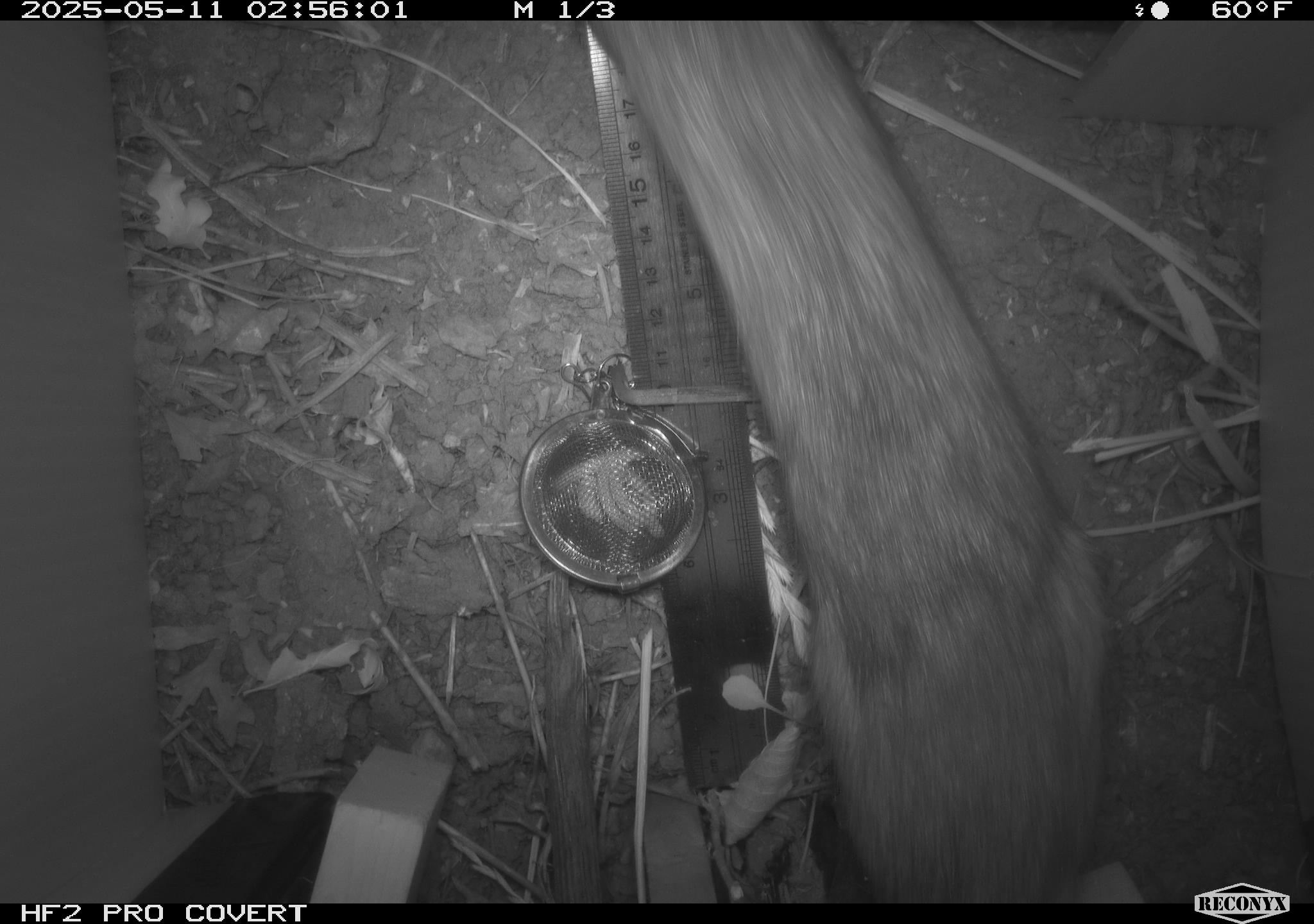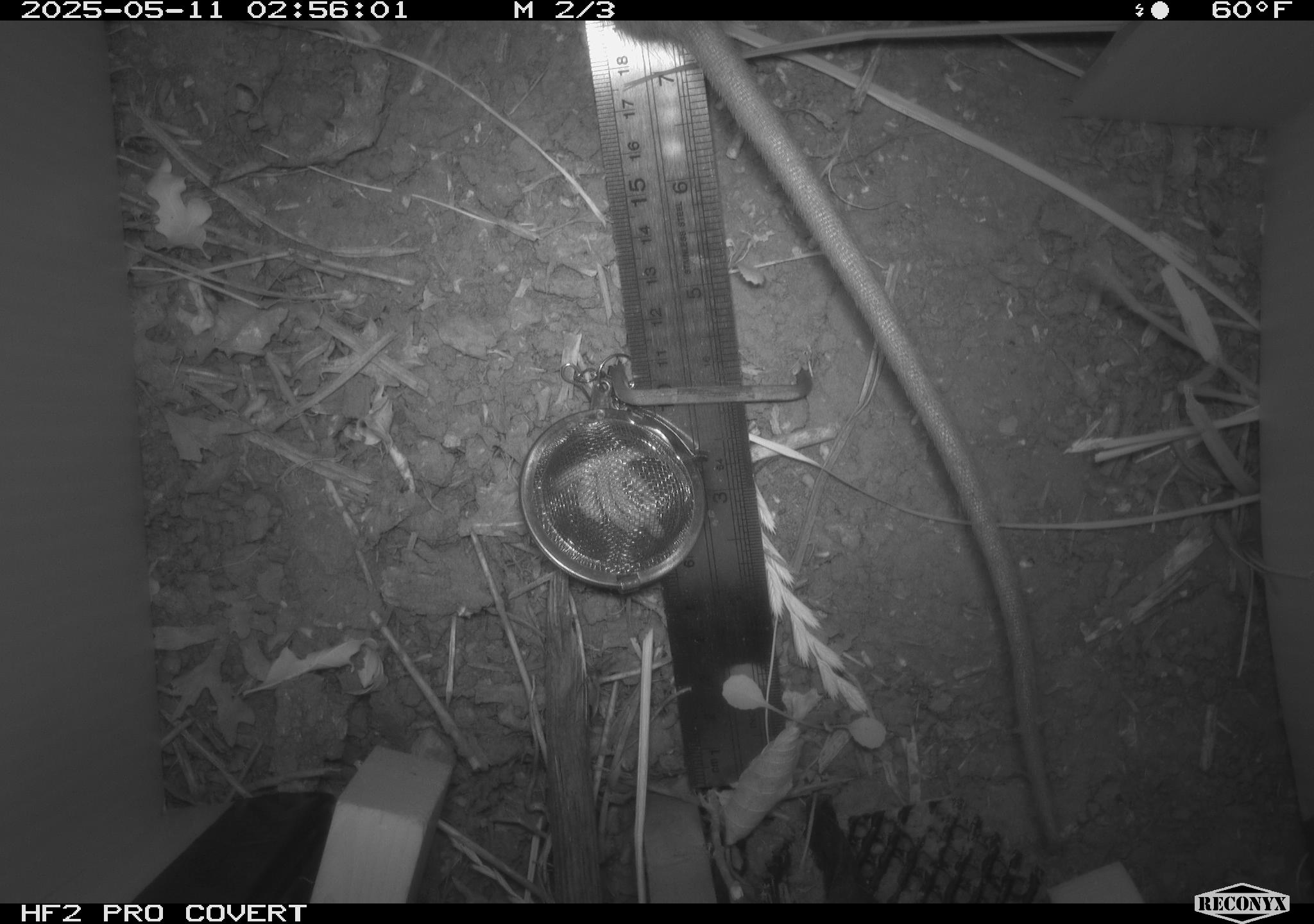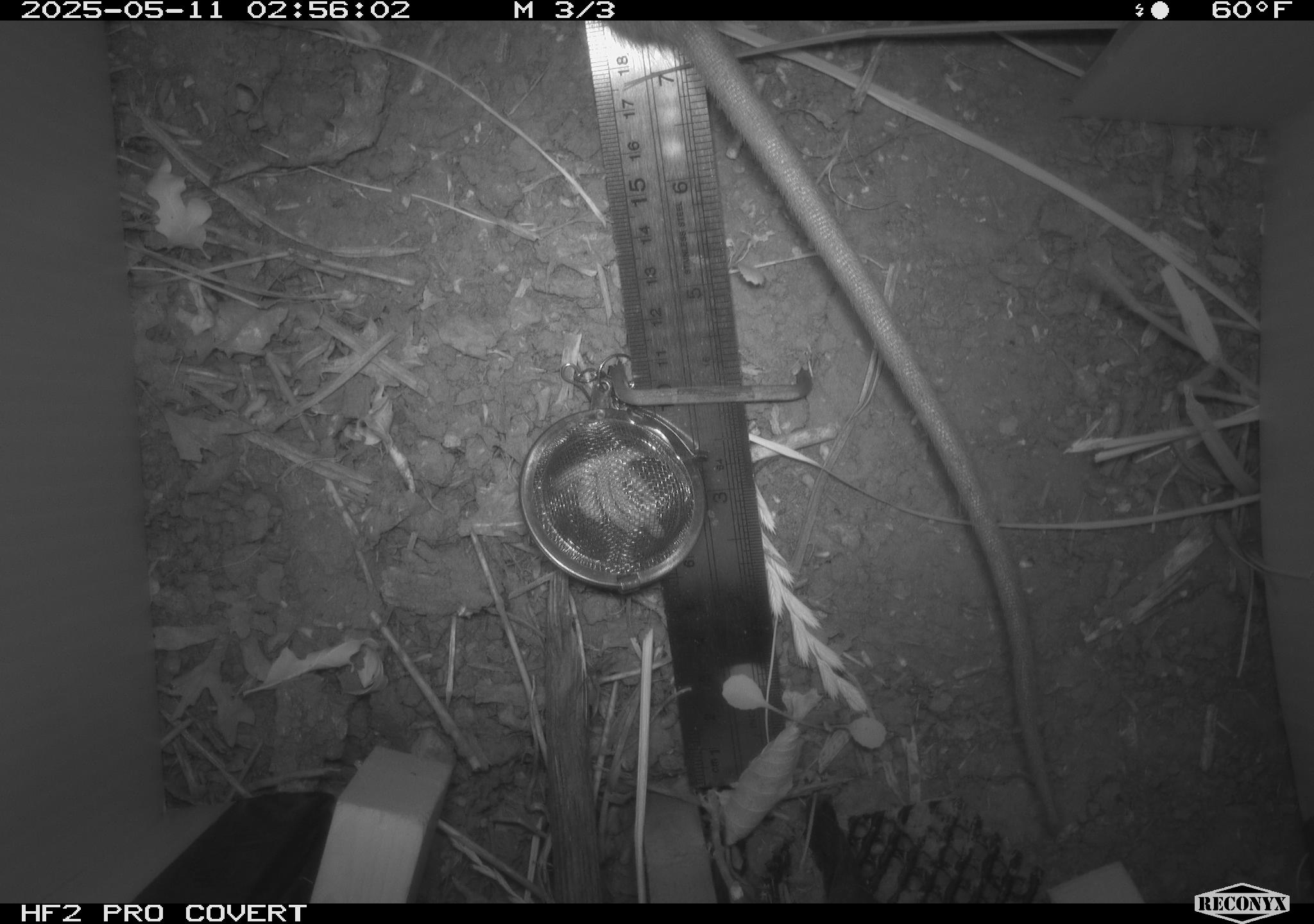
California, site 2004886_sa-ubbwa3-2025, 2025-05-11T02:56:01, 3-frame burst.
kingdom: Animalia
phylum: Chordata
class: Mammalia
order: Rodentia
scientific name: Rodentia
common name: rodent